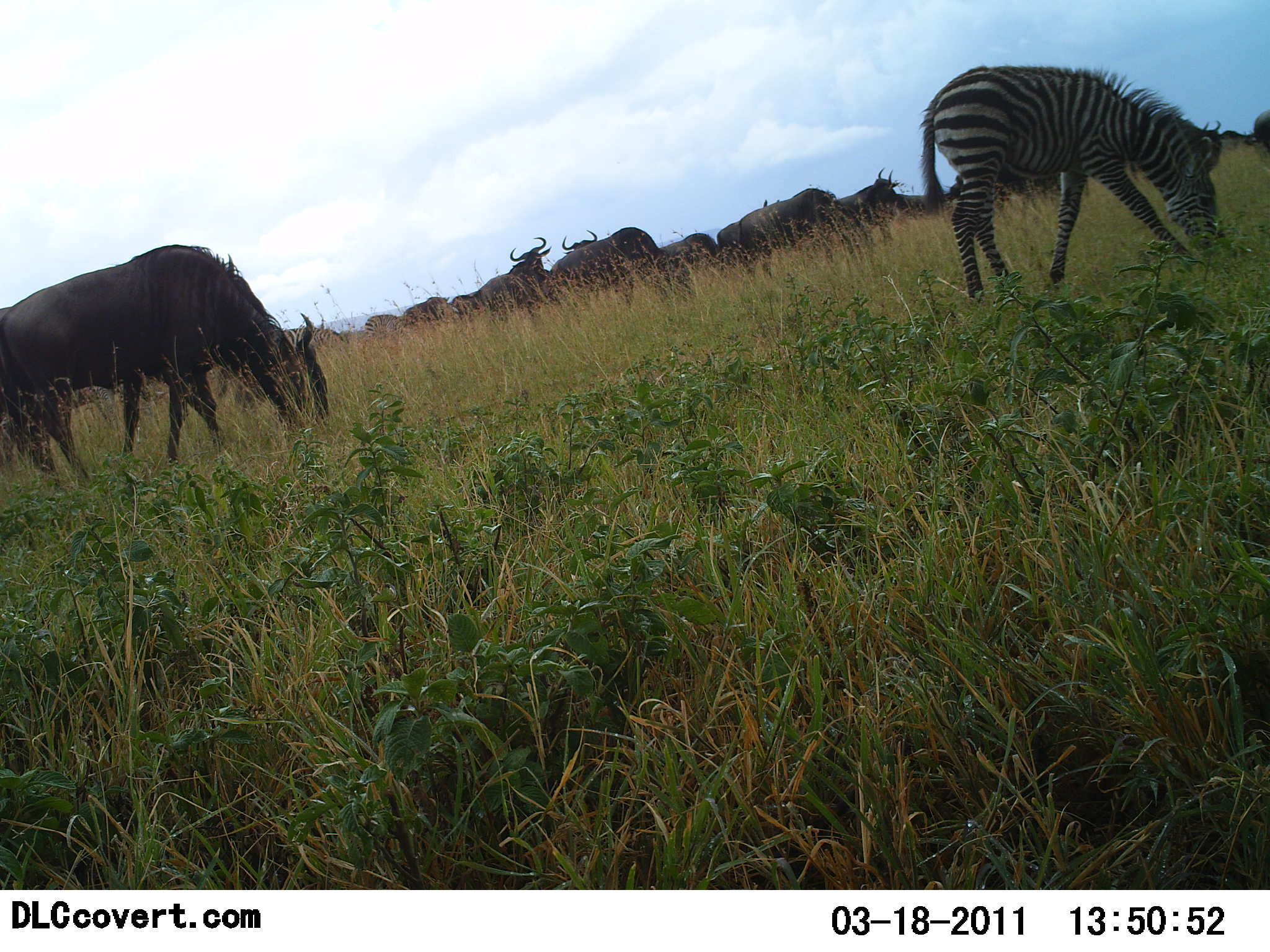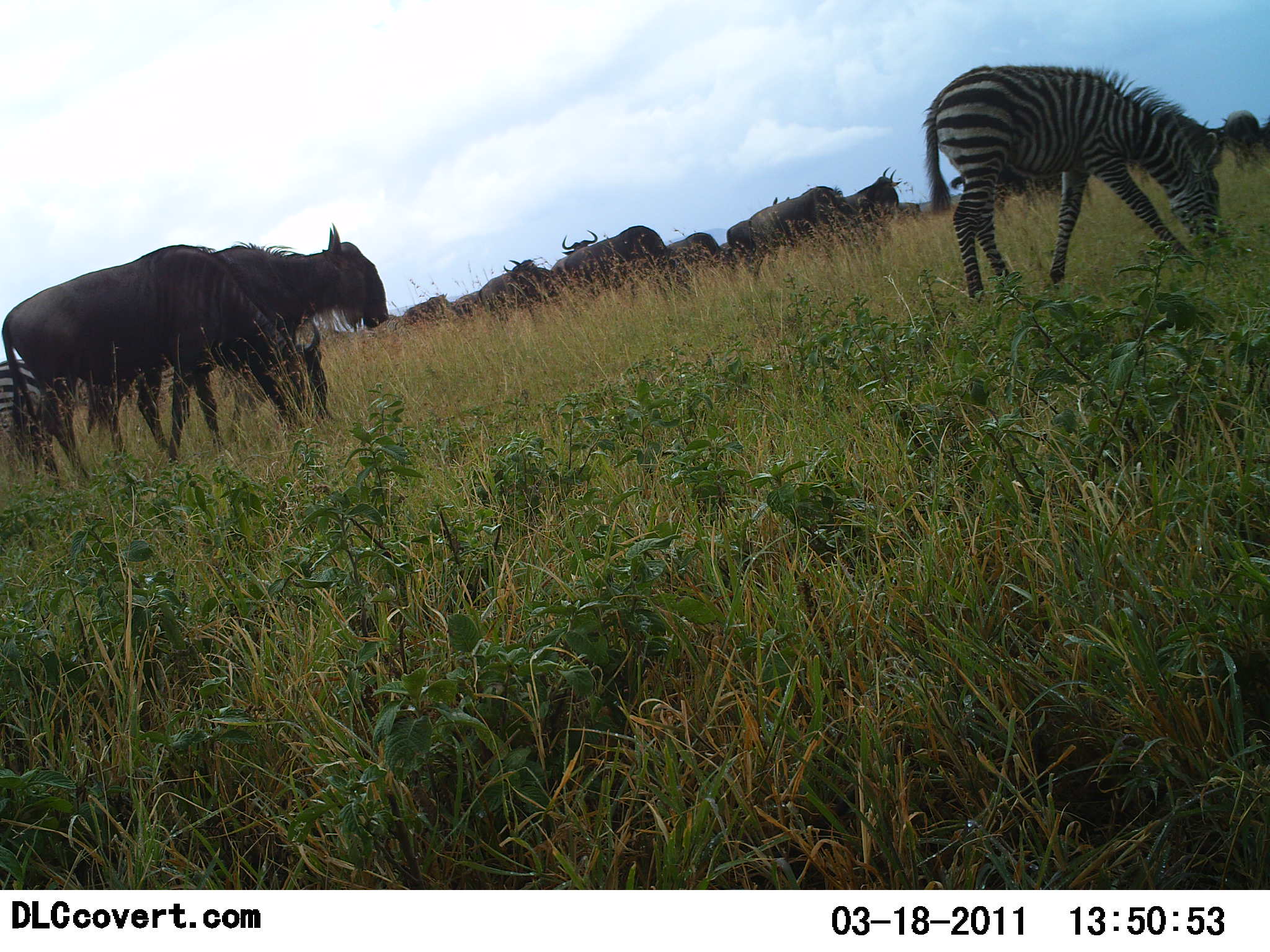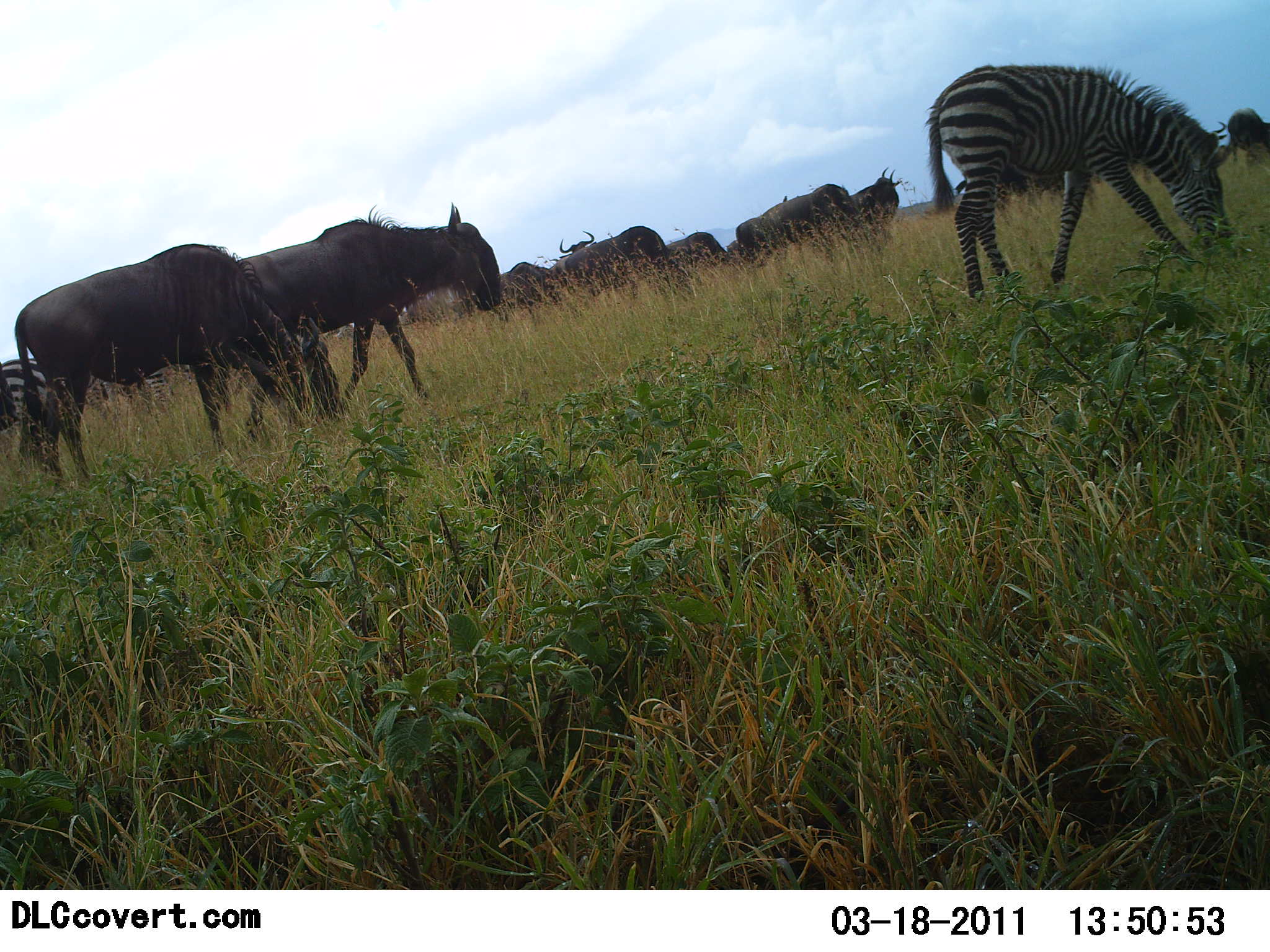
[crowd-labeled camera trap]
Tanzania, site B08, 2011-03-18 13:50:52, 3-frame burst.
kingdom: Animalia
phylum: Chordata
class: Mammalia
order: Artiodactyla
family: Bovidae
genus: Connochaetes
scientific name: Connochaetes taurinus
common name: blue wildebeest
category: wildebeest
Wildebeest (blue wildebeest) (Connochaetes taurinus), count 11-50. Behavior (volunteer vote fractions): standing 50%, resting 0%, moving 70%, interacting 0%. Young present (vote fraction): 0%. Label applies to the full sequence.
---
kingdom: Animalia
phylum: Chordata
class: Mammalia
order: Perissodactyla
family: Equidae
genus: Equus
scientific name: Equus quagga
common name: plains zebra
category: zebra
Zebra (plains zebra) (Equus quagga), count 2. Behavior (volunteer vote fractions): standing 22%, resting 0%, moving 22%, interacting 0%. Young present (vote fraction): 22%. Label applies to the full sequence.